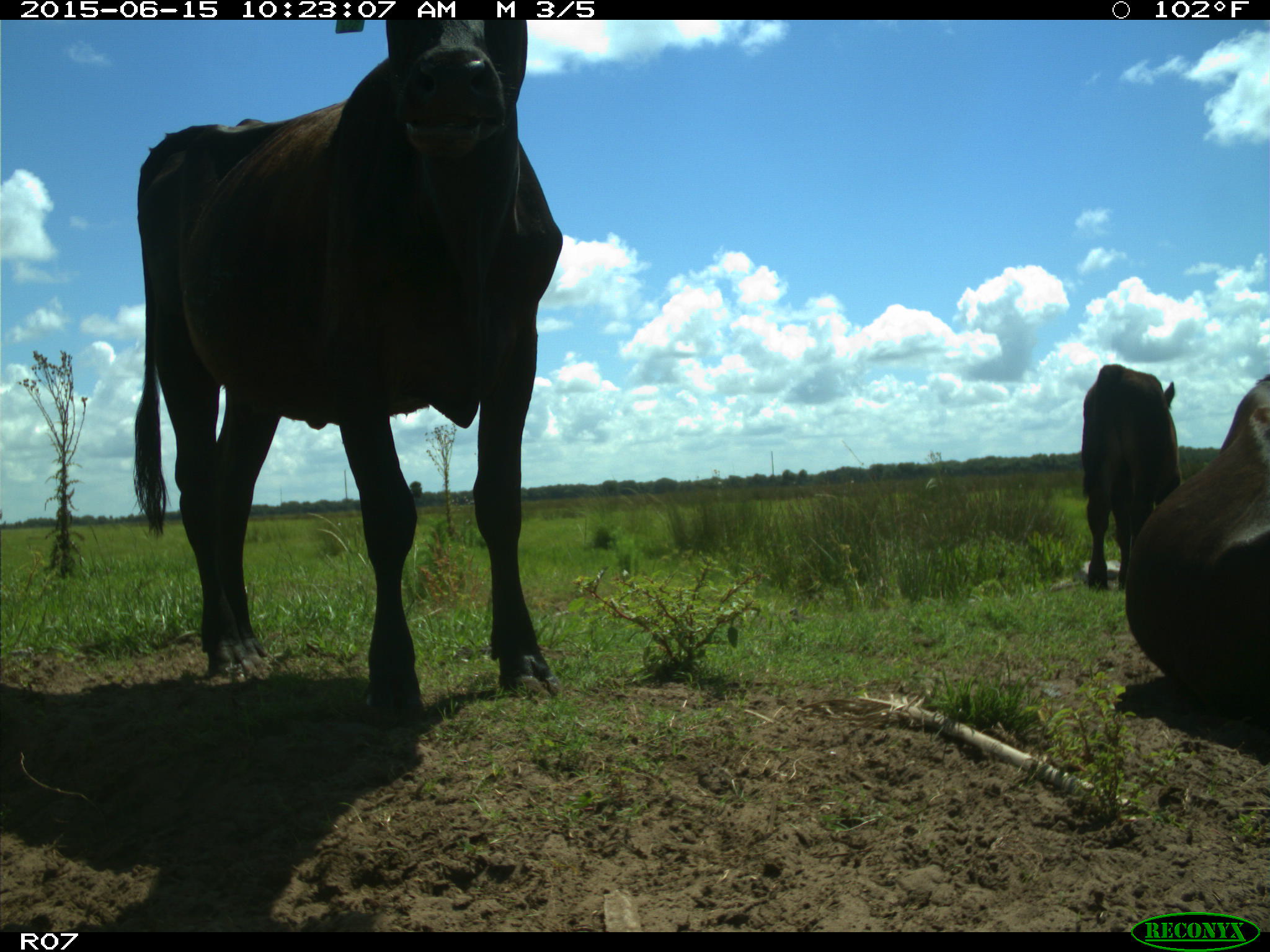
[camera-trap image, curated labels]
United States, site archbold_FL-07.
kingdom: Animalia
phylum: Chordata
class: Mammalia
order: Artiodactyla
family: Bovidae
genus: Bos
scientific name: Bos taurus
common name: domestic cow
Bos taurus (domestic cow).